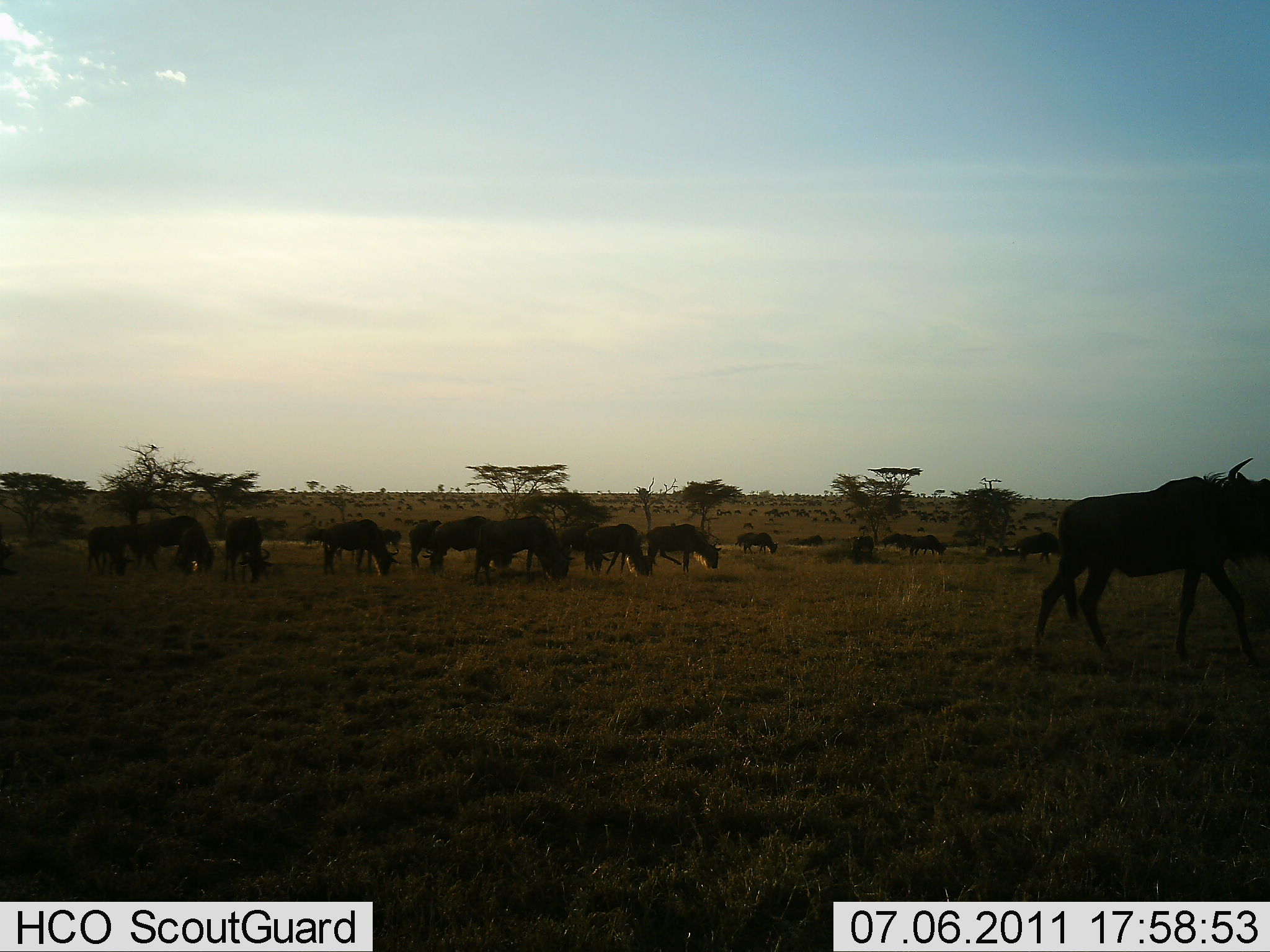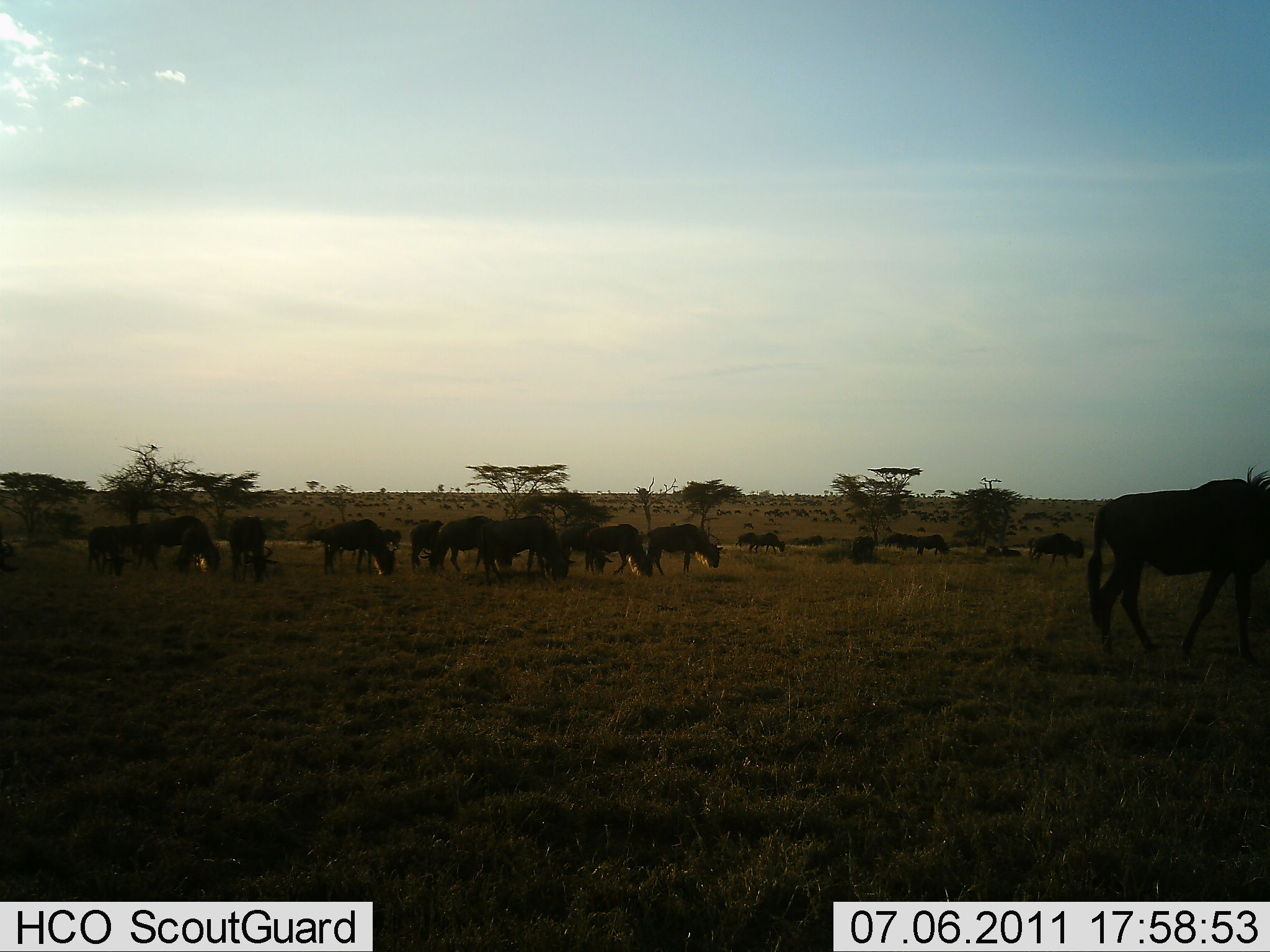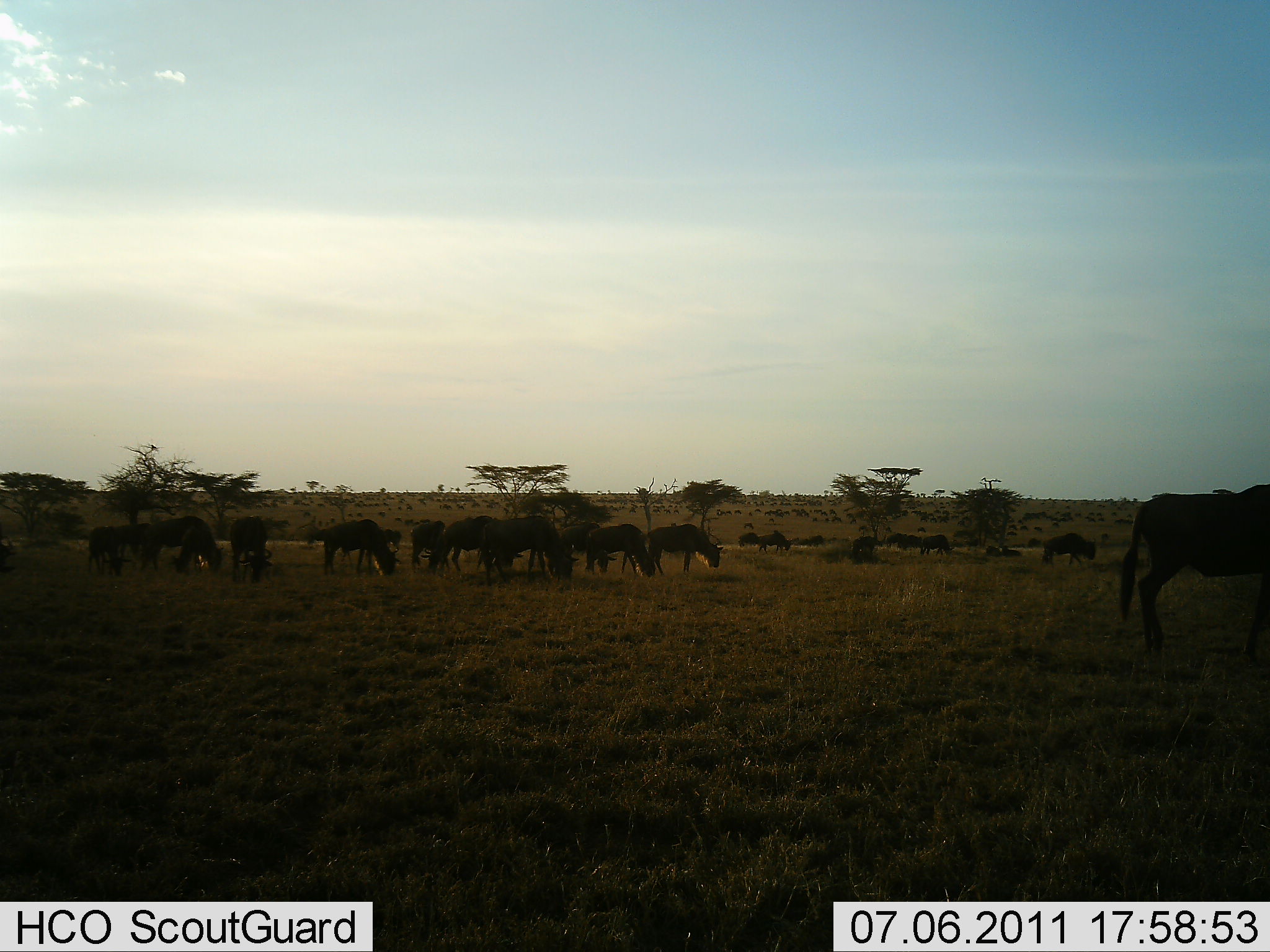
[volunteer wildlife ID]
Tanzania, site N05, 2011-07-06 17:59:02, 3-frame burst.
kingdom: Animalia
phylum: Chordata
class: Mammalia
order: Artiodactyla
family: Bovidae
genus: Connochaetes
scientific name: Connochaetes taurinus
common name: blue wildebeest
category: wildebeest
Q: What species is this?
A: Wildebeest (blue wildebeest) (Connochaetes taurinus).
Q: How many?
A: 11-50.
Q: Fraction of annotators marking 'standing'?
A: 45%.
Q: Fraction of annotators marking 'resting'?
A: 9%.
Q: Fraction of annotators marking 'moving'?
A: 45%.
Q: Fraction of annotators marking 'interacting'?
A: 0%.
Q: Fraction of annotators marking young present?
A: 0%.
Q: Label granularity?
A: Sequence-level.